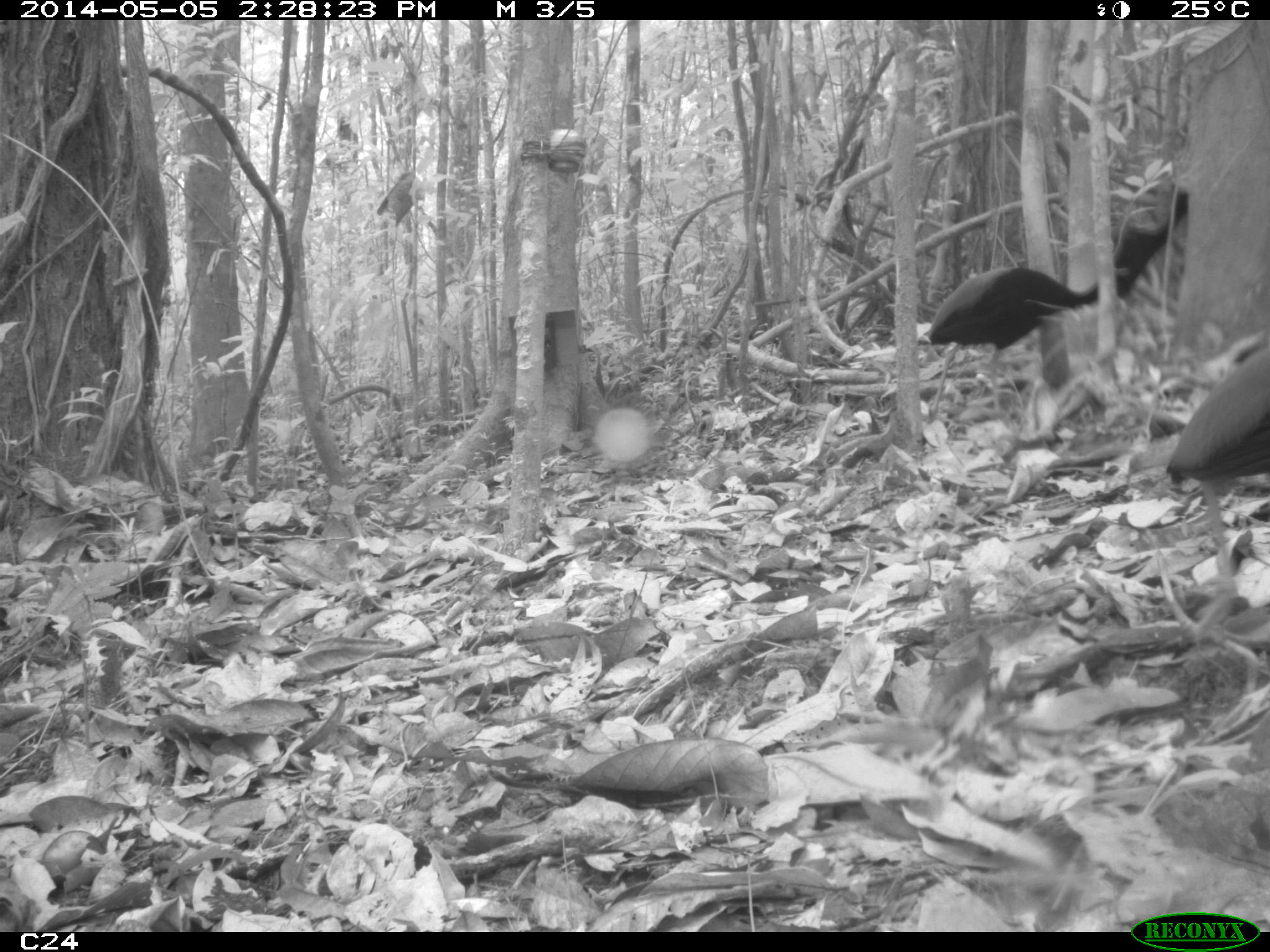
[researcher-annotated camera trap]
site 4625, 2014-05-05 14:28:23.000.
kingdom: Animalia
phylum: Chordata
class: Aves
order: Gruiformes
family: Psophiidae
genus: Psophia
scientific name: Psophia crepitans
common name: gray-winged trumpeter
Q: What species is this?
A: Psophia crepitans (gray-winged trumpeter).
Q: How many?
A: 3.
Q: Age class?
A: Adult.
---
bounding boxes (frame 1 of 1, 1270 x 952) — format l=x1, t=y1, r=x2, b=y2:
psophia crepitans: l=914, t=188, r=1187, b=419; l=1164, t=335, r=1270, b=637